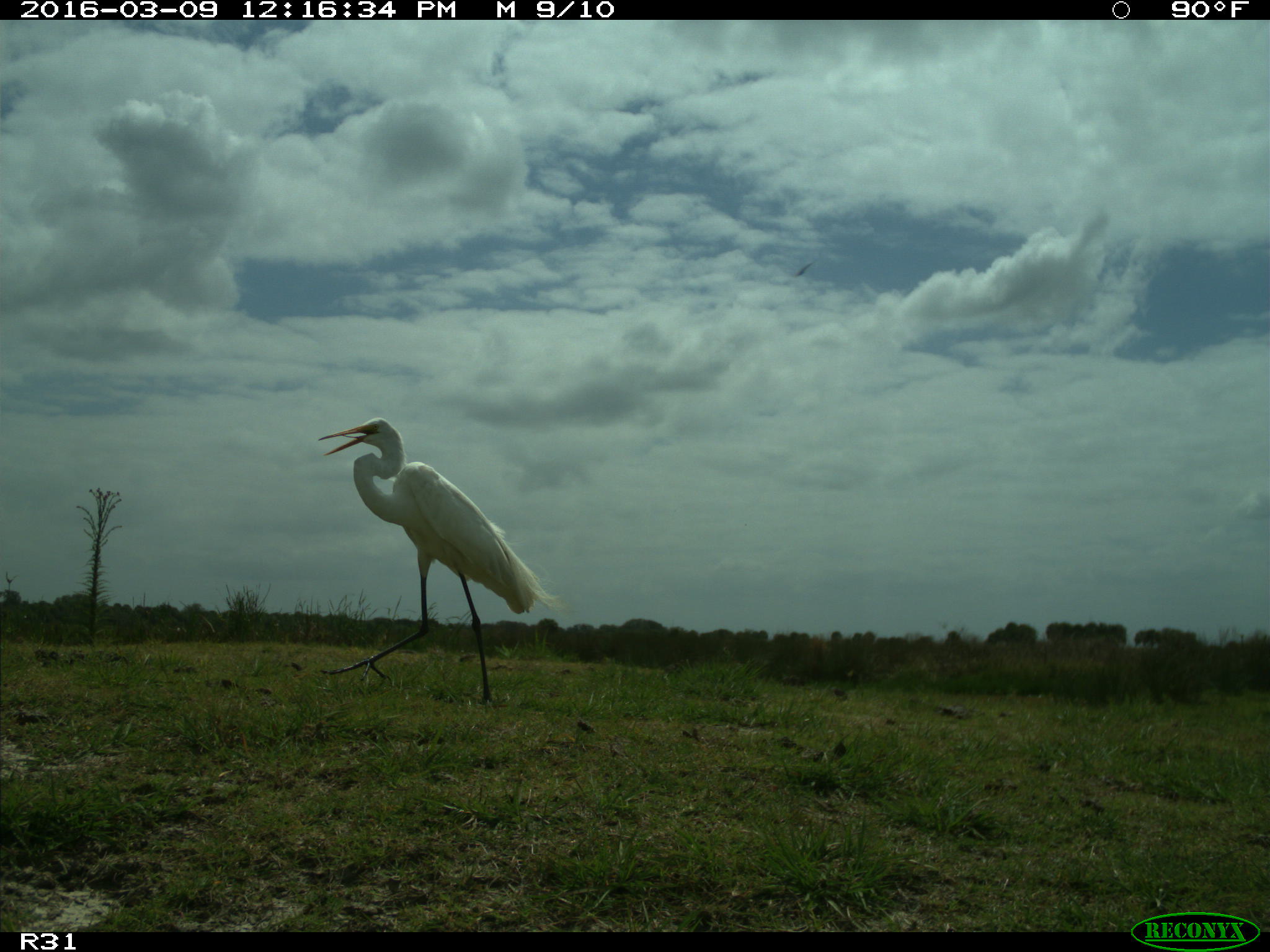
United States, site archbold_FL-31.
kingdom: Animalia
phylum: Chordata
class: Aves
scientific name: Aves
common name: birds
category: unidentified bird